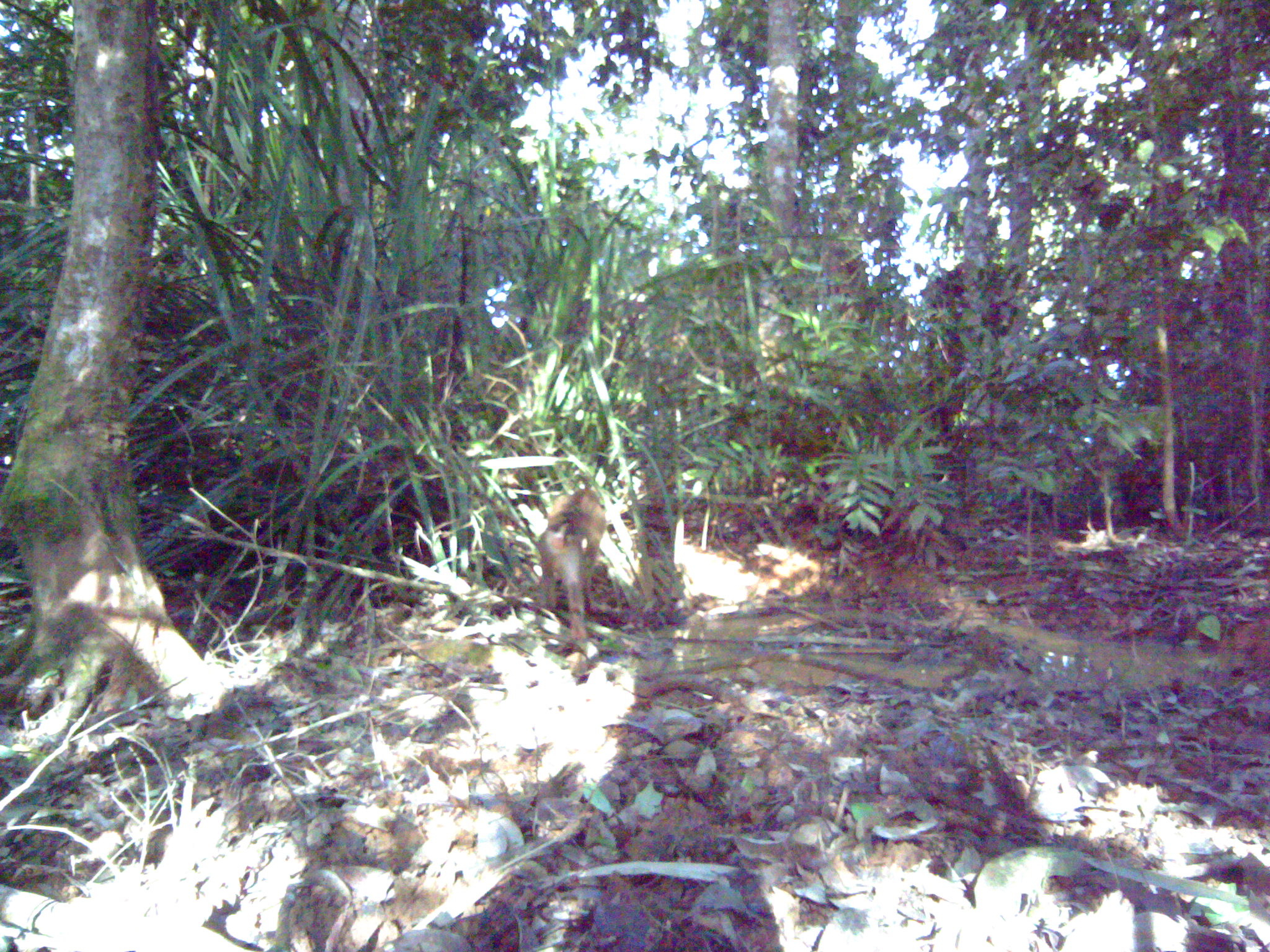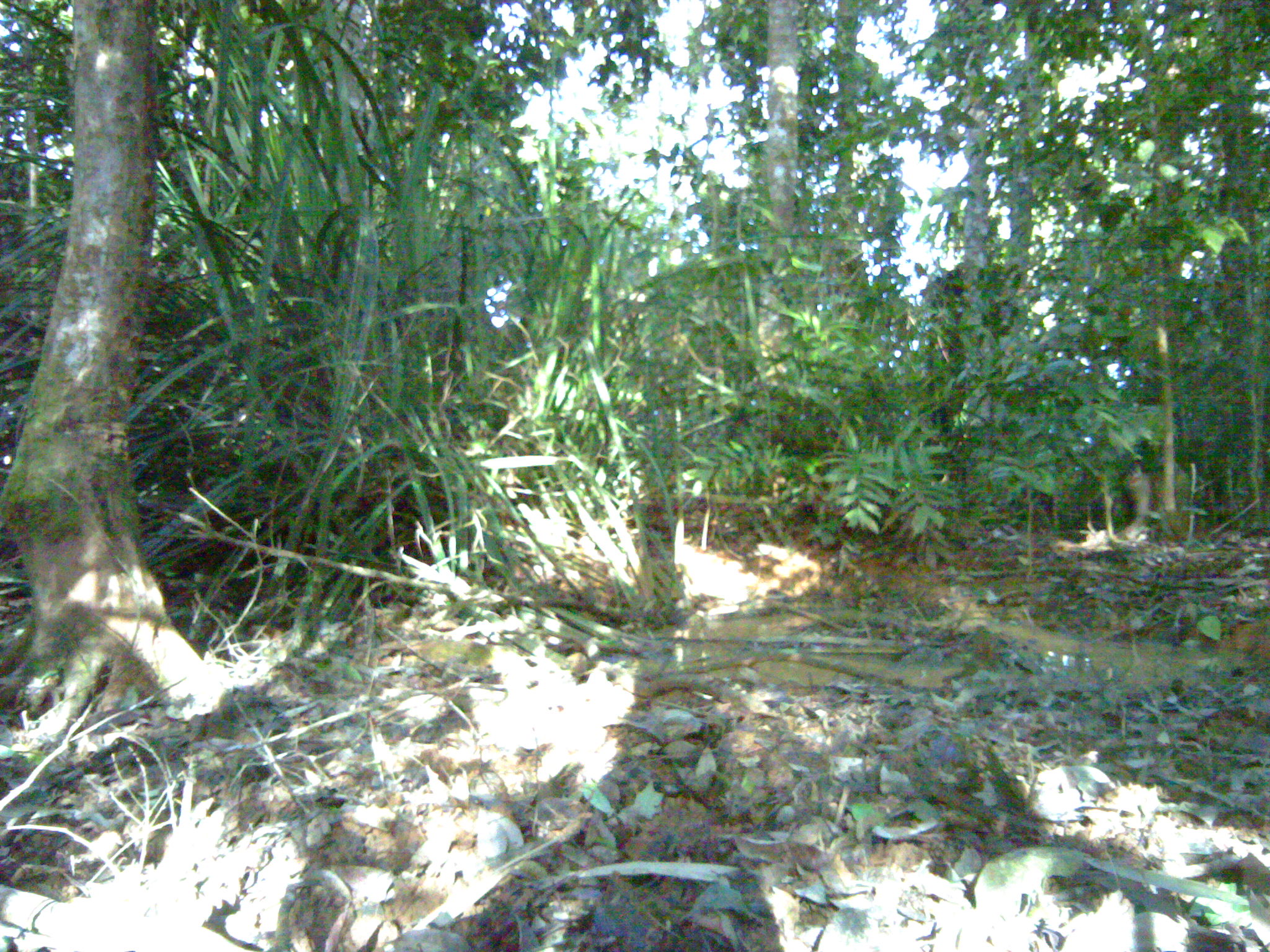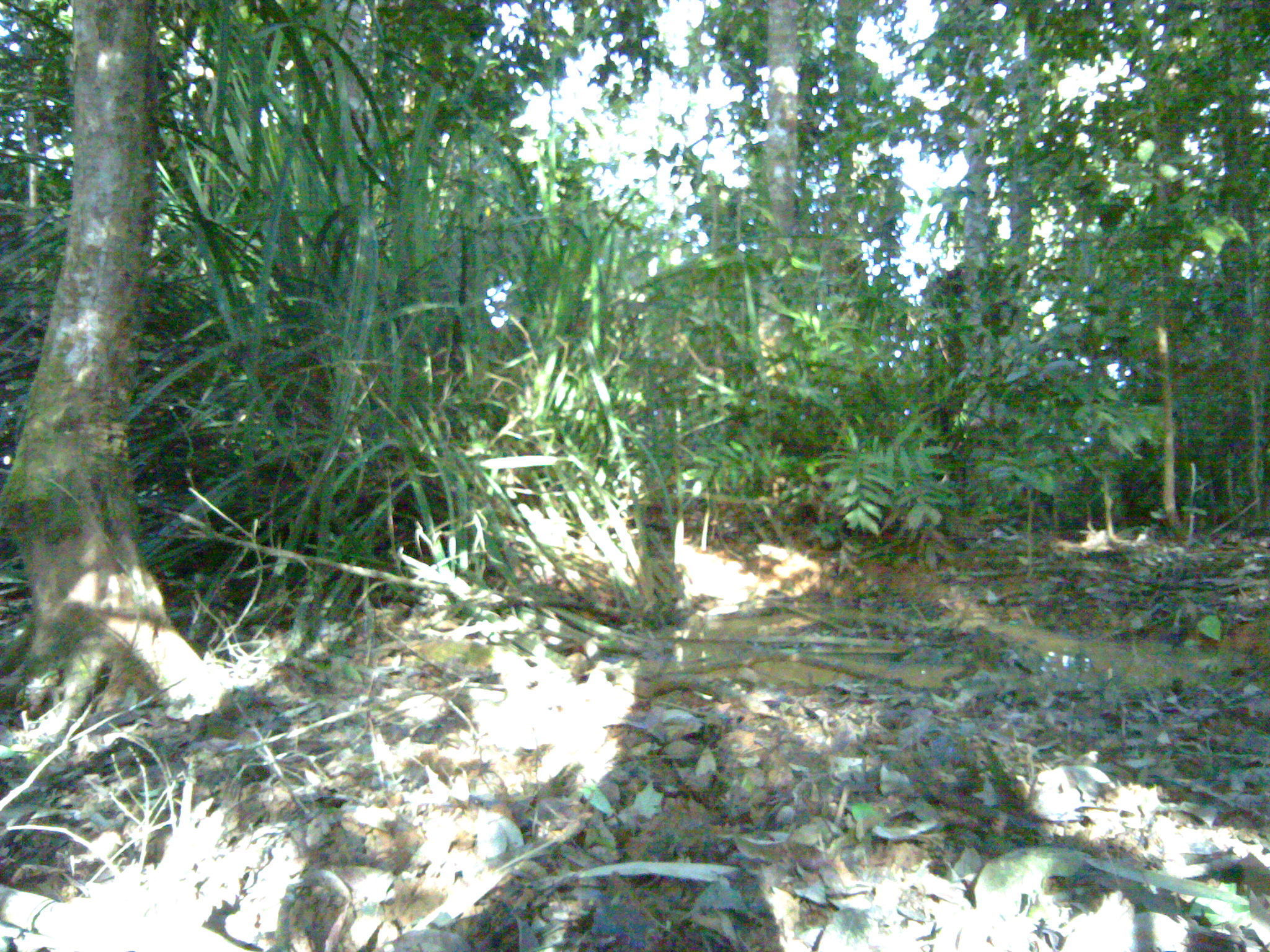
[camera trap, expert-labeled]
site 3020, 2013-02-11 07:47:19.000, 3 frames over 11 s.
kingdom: Animalia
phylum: Chordata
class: Mammalia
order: Primates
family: Cercopithecidae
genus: Macaca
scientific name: Macaca nemestrina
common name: southern pig-tailed macaque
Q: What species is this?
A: Macaca nemestrina (southern pig-tailed macaque).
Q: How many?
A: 2.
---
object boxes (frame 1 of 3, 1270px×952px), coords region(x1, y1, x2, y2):
macaca nemestrina: region(535, 487, 607, 644)